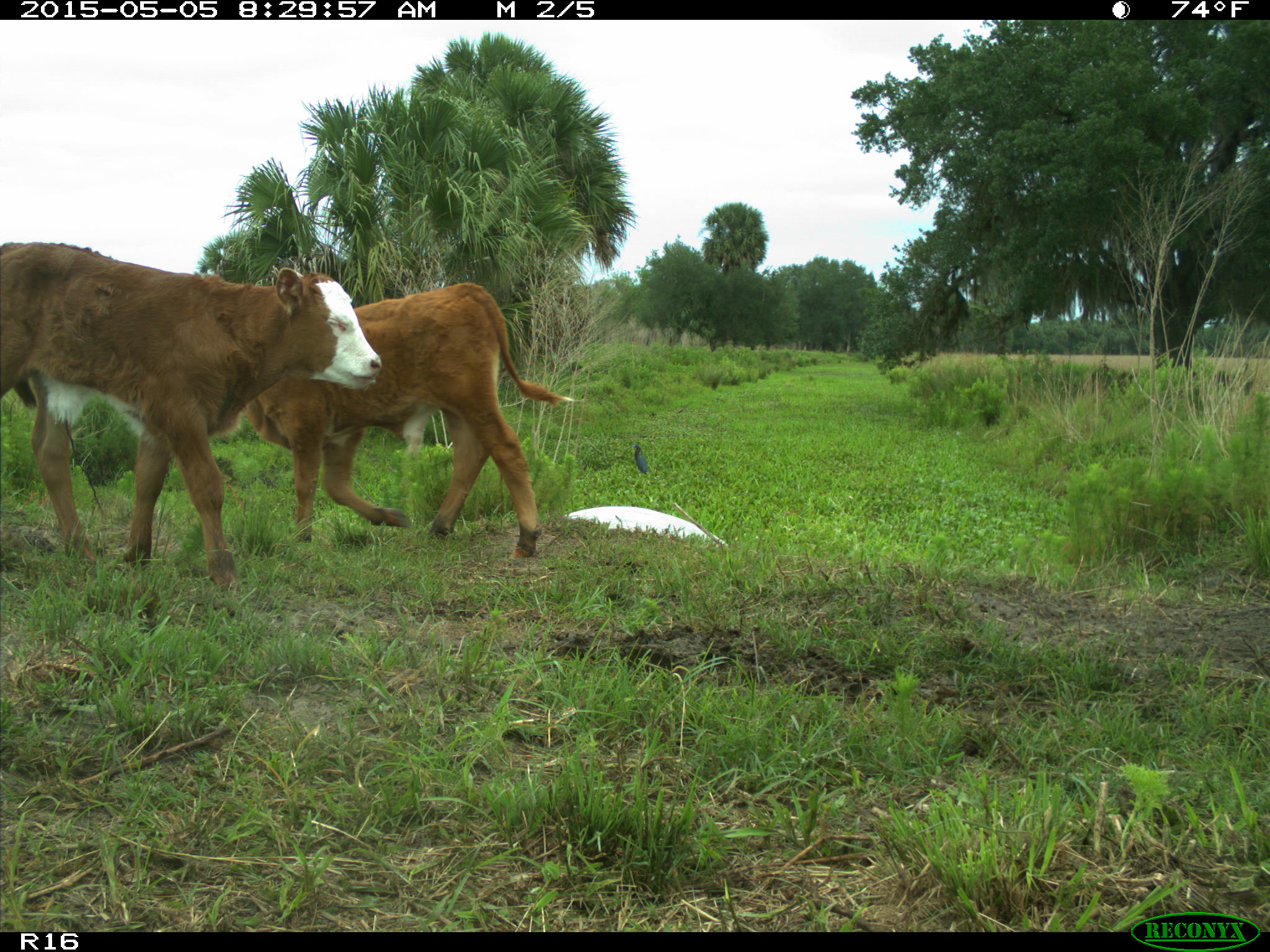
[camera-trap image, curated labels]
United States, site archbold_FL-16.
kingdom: Animalia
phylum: Chordata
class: Mammalia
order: Artiodactyla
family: Bovidae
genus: Bos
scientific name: Bos taurus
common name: domestic cow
Bos taurus (domestic cow).